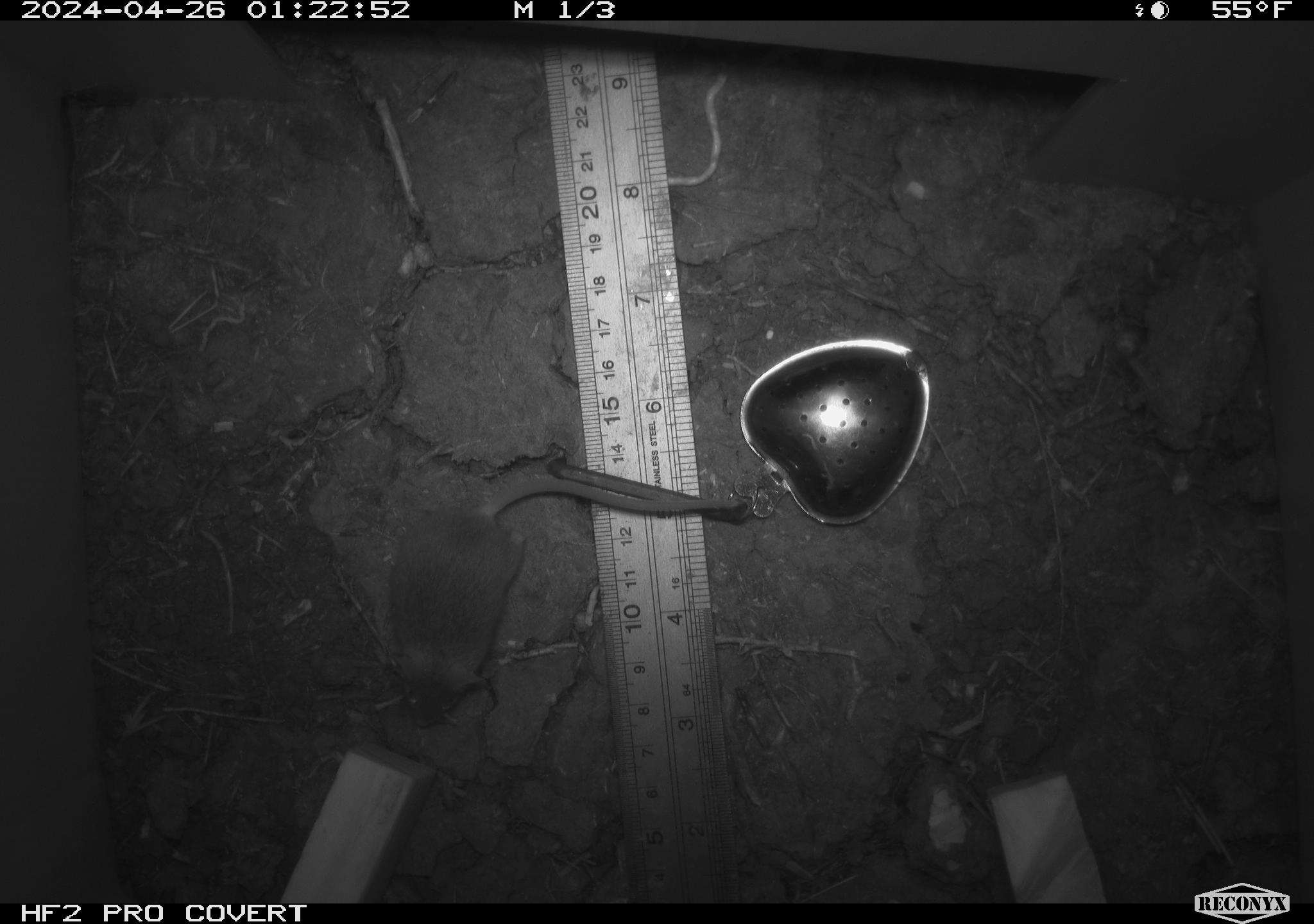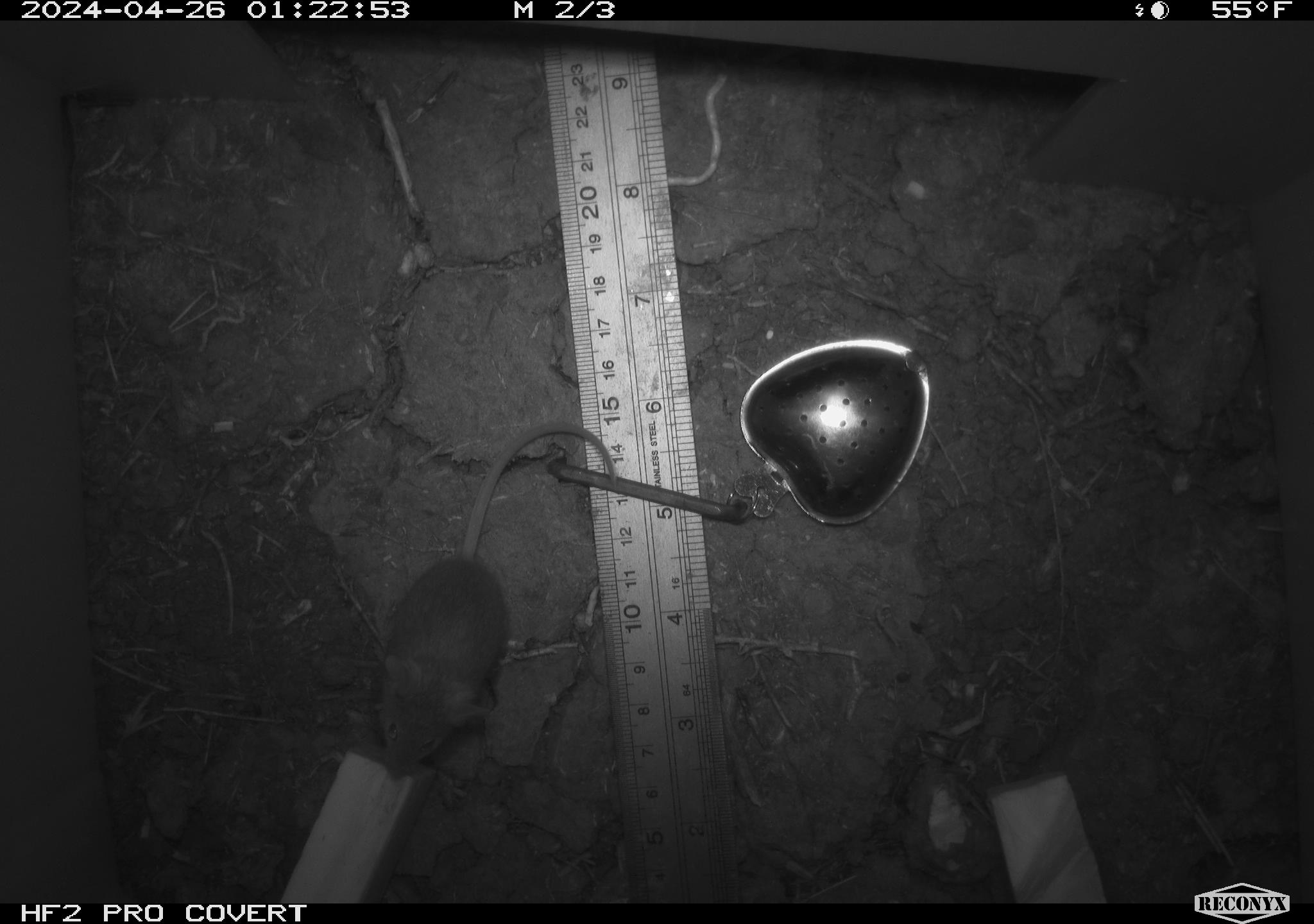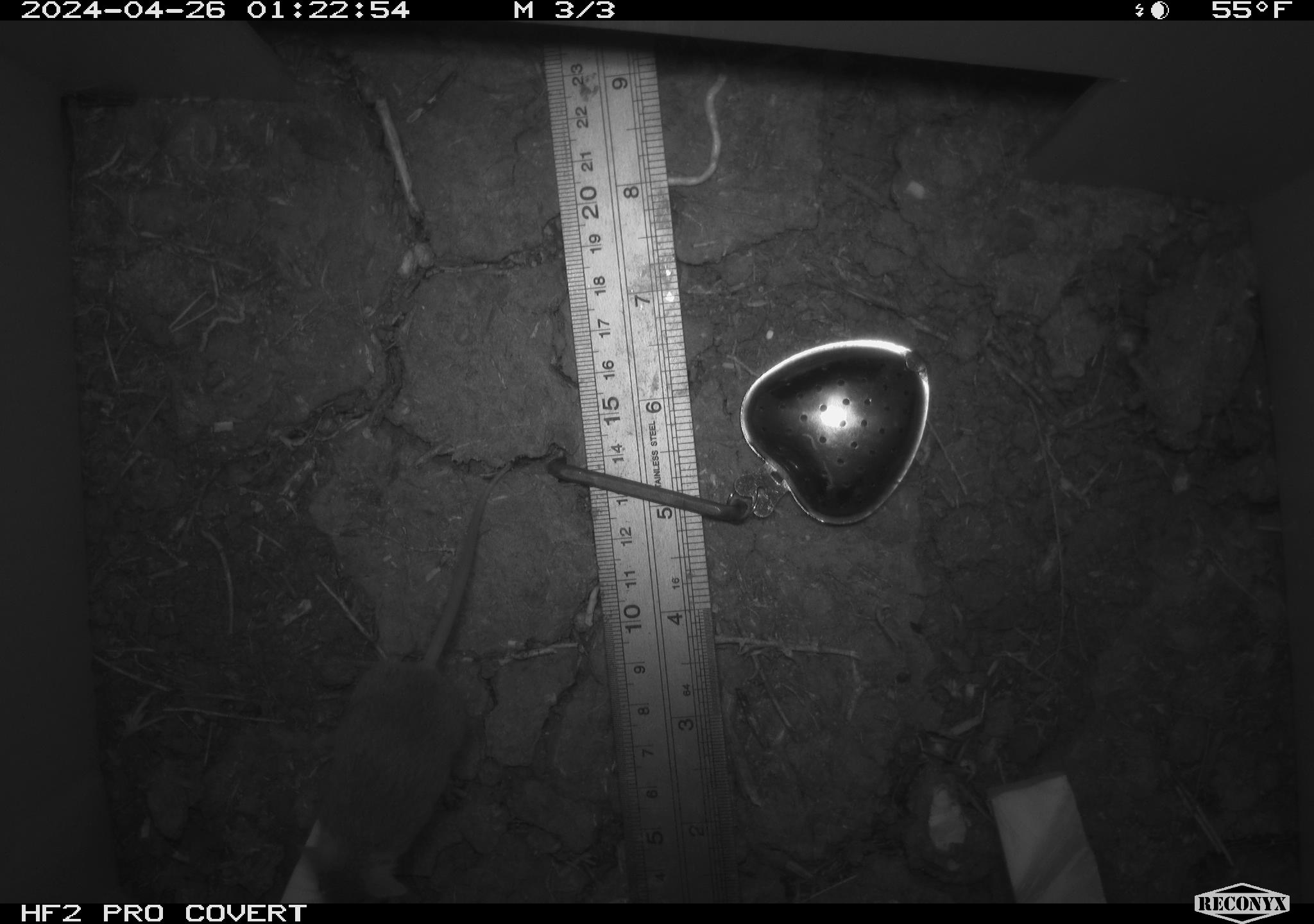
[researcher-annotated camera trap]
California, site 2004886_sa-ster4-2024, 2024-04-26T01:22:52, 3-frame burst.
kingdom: Animalia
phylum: Chordata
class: Mammalia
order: Rodentia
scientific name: Rodentia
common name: mouse species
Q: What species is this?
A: Mouse species (Rodentia).